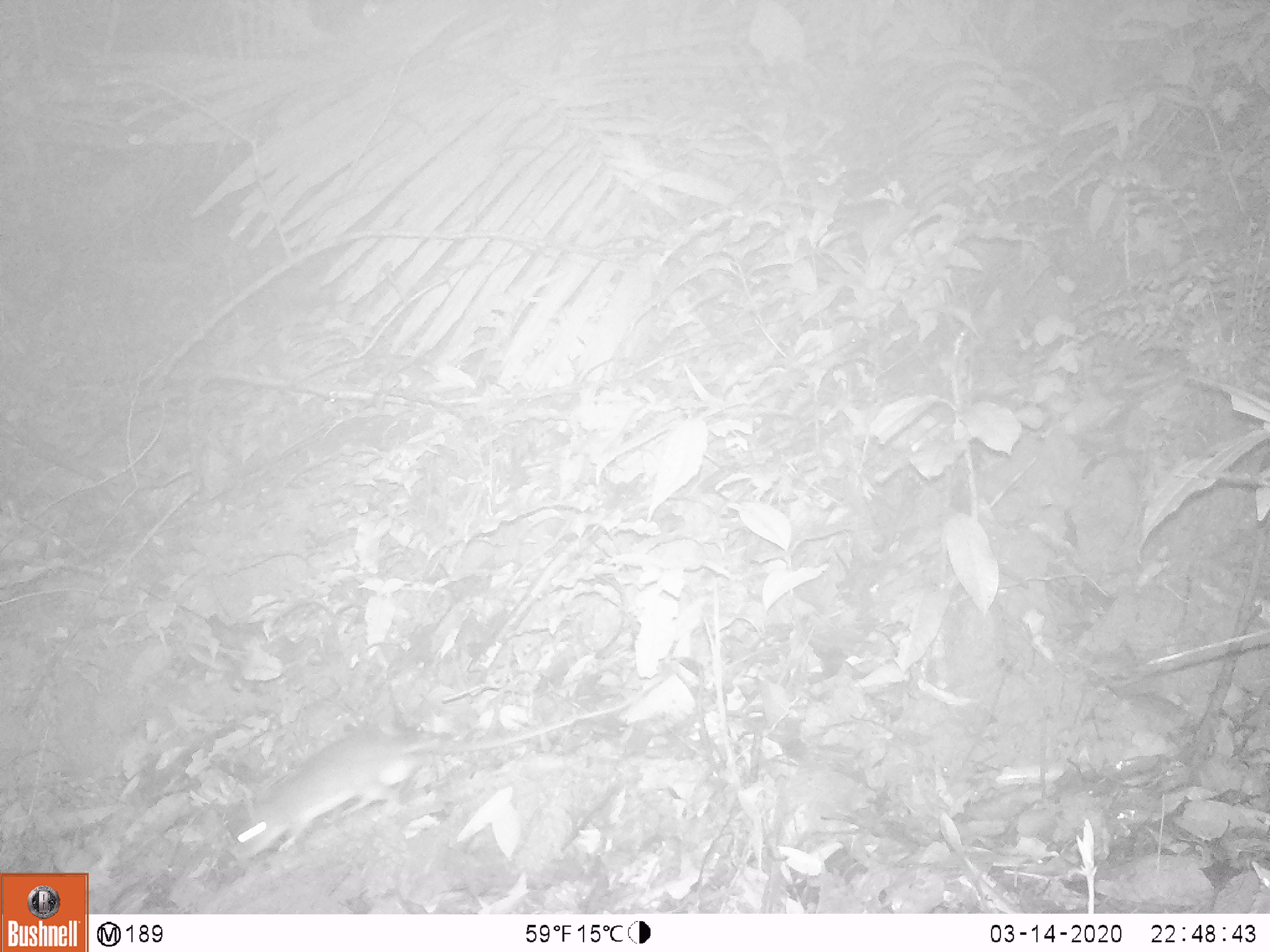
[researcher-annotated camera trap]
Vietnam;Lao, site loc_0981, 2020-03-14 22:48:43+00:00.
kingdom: Animalia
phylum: Chordata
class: Mammalia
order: Rodentia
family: Muridae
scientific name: Muridae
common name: old-world mice and rats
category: unidentified murid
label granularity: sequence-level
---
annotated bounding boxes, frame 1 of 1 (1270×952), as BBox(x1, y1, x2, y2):
unidentified murid: BBox(228, 676, 664, 860)